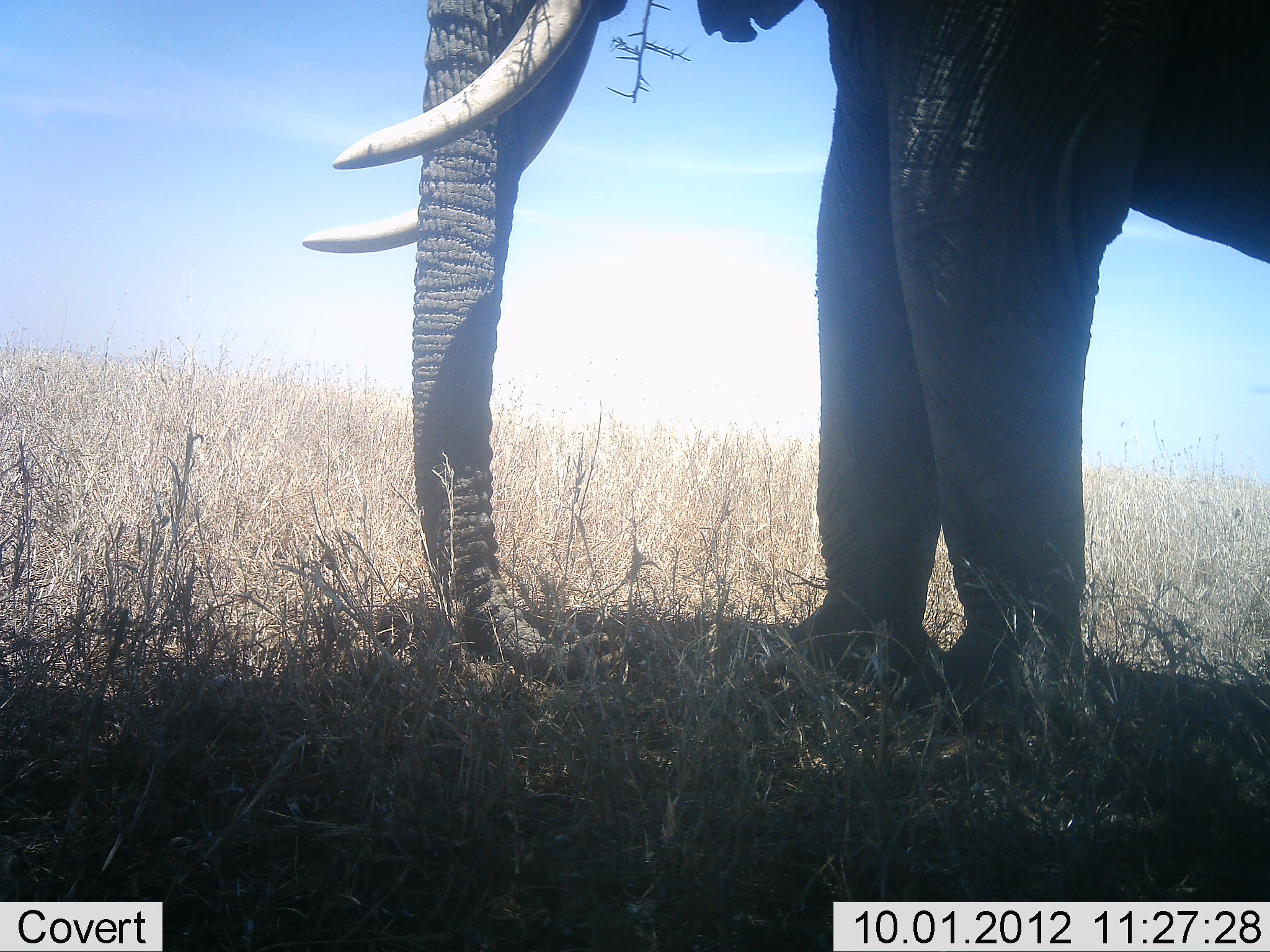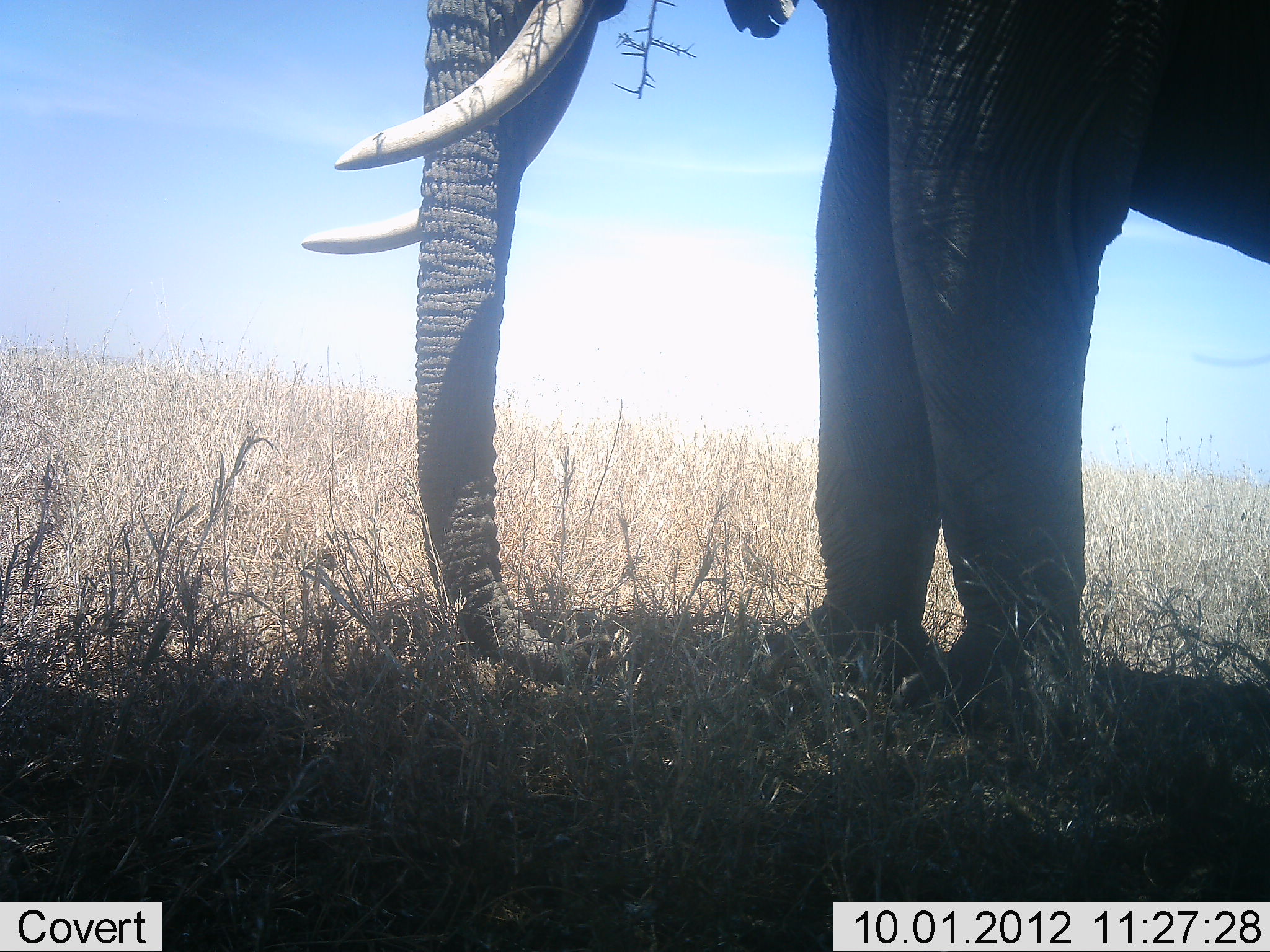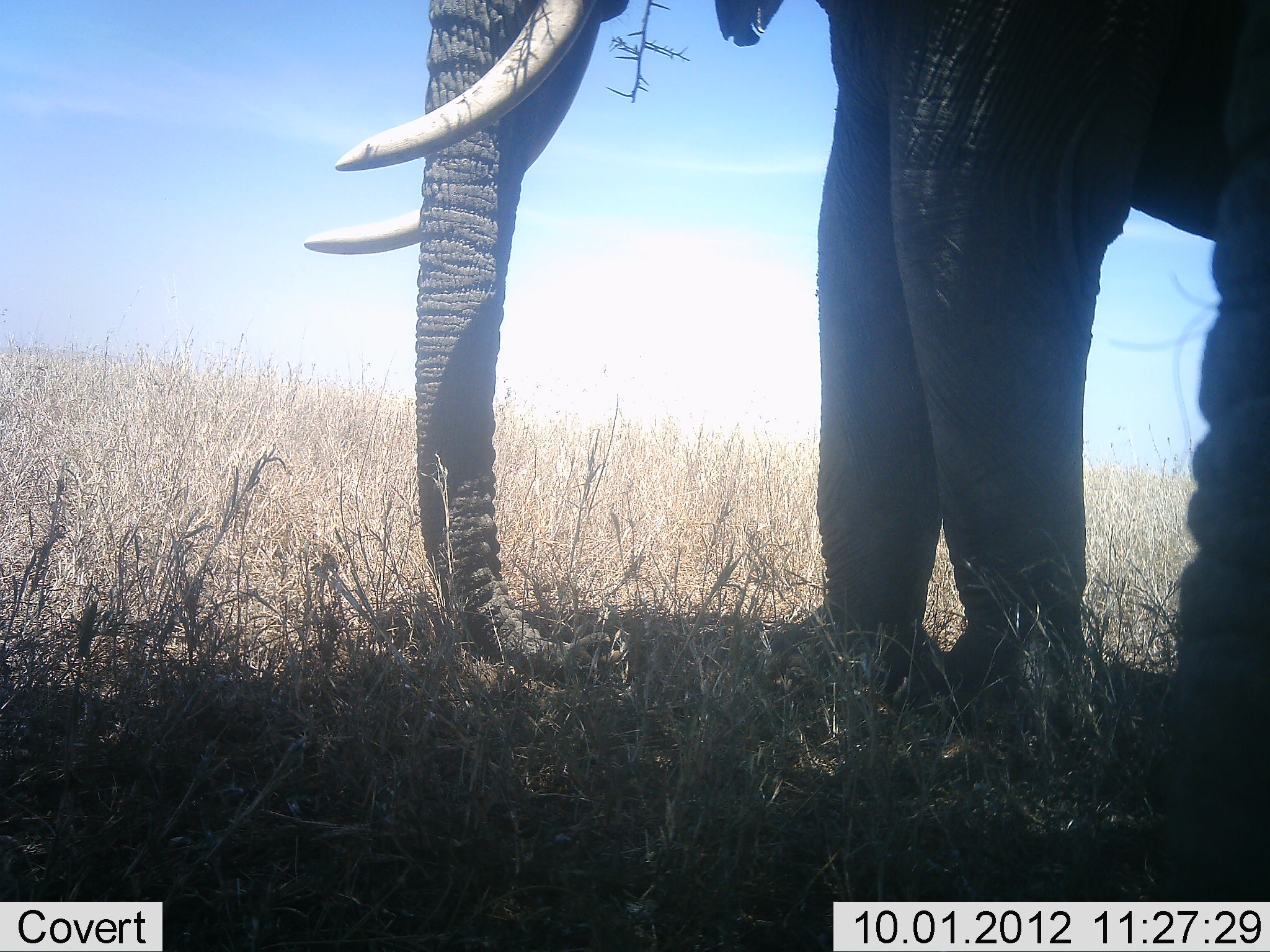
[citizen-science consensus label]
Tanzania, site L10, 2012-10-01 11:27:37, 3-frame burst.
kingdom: Animalia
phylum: Chordata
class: Mammalia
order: Proboscidea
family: Elephantidae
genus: Loxodonta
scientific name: Loxodonta africana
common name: african bush elephant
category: elephant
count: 2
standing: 100%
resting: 0%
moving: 10%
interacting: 0%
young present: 0%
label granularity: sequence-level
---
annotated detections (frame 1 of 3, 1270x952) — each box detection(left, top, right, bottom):
animal: detection(300, 0, 1270, 743)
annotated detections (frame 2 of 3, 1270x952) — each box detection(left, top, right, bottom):
animal: detection(300, 0, 1269, 739)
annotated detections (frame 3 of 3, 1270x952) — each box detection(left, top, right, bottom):
animal: detection(302, 0, 1270, 832)